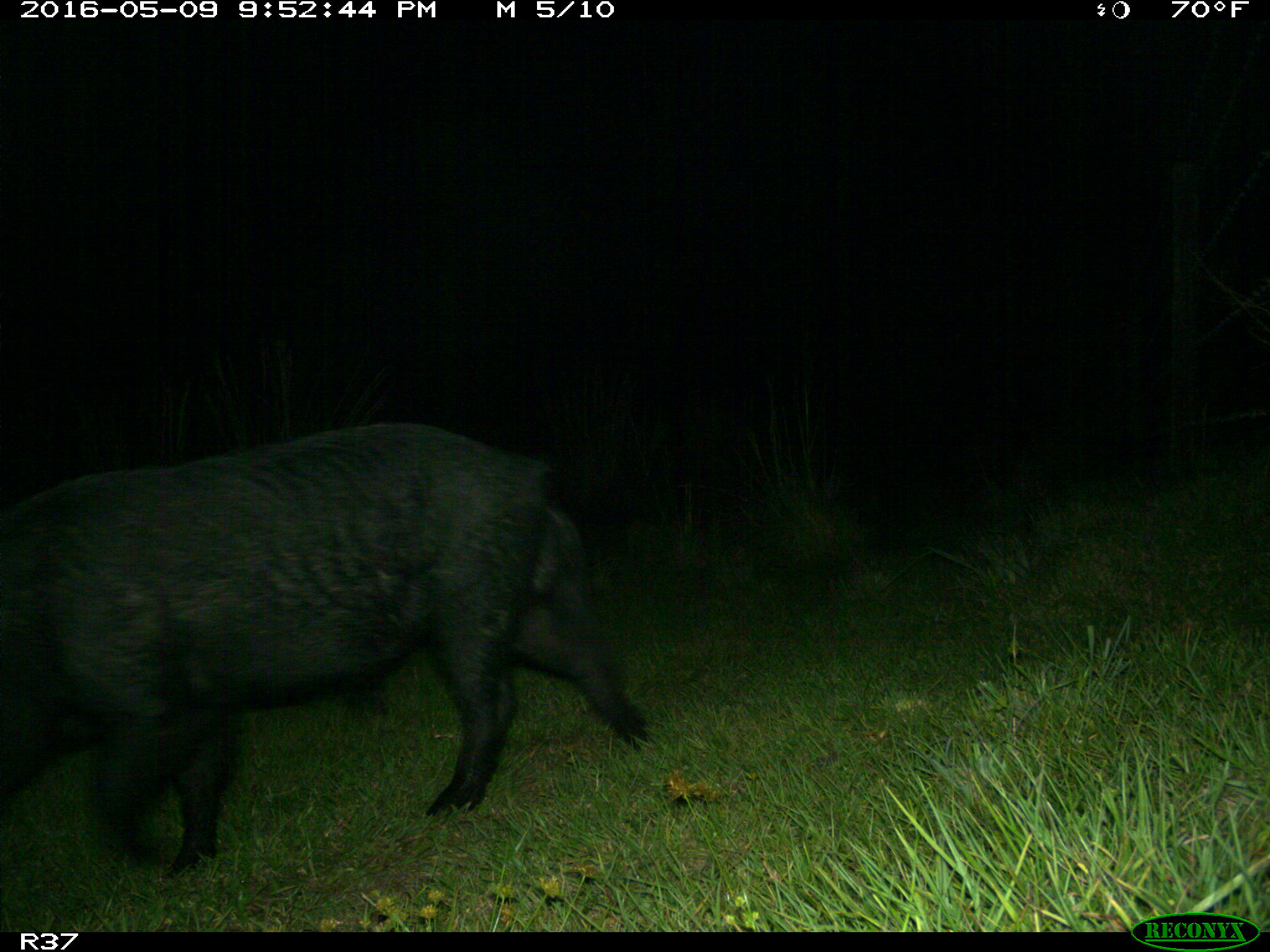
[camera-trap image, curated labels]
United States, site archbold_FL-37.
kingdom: Animalia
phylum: Chordata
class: Mammalia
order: Artiodactyla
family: Suidae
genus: Sus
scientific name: Sus scrofa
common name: wild boar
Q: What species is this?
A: Sus scrofa (wild boar).